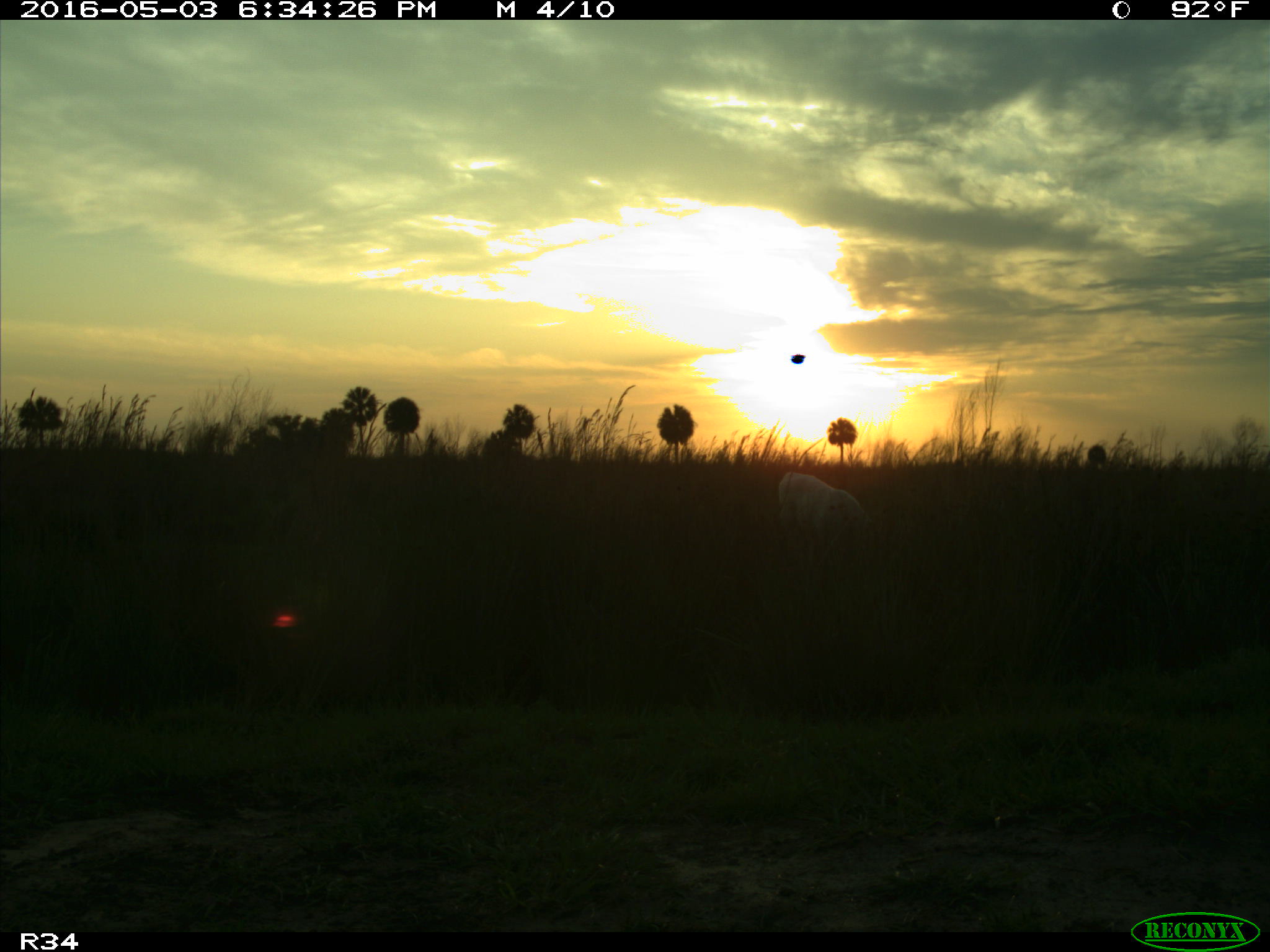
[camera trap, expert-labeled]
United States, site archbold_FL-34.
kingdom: Animalia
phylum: Chordata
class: Mammalia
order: Artiodactyla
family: Bovidae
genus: Bos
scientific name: Bos taurus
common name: domestic cow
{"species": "Bos taurus (domestic cow)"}